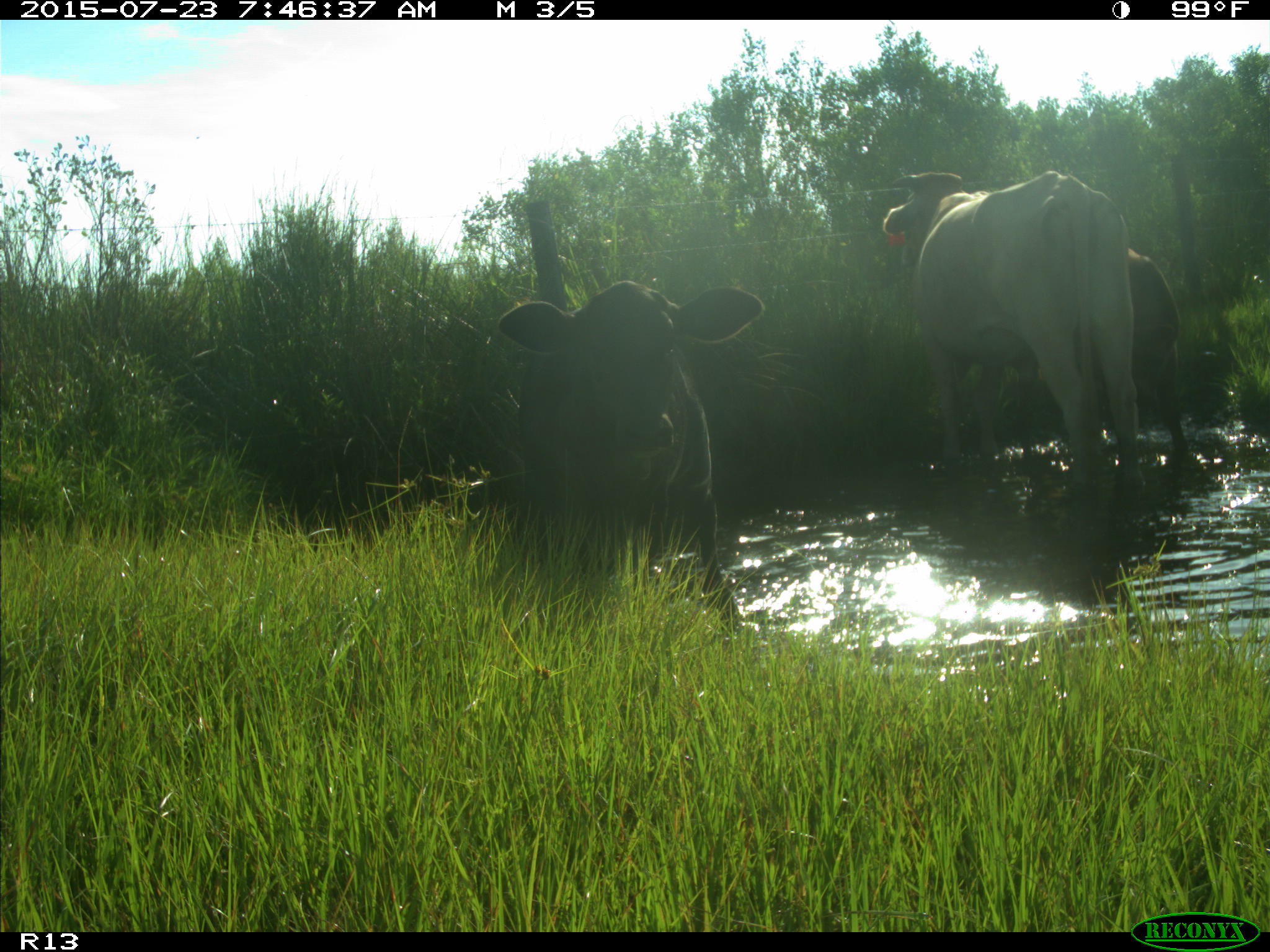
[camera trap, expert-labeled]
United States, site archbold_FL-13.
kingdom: Animalia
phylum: Chordata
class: Mammalia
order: Artiodactyla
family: Bovidae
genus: Bos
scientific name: Bos taurus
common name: domestic cow